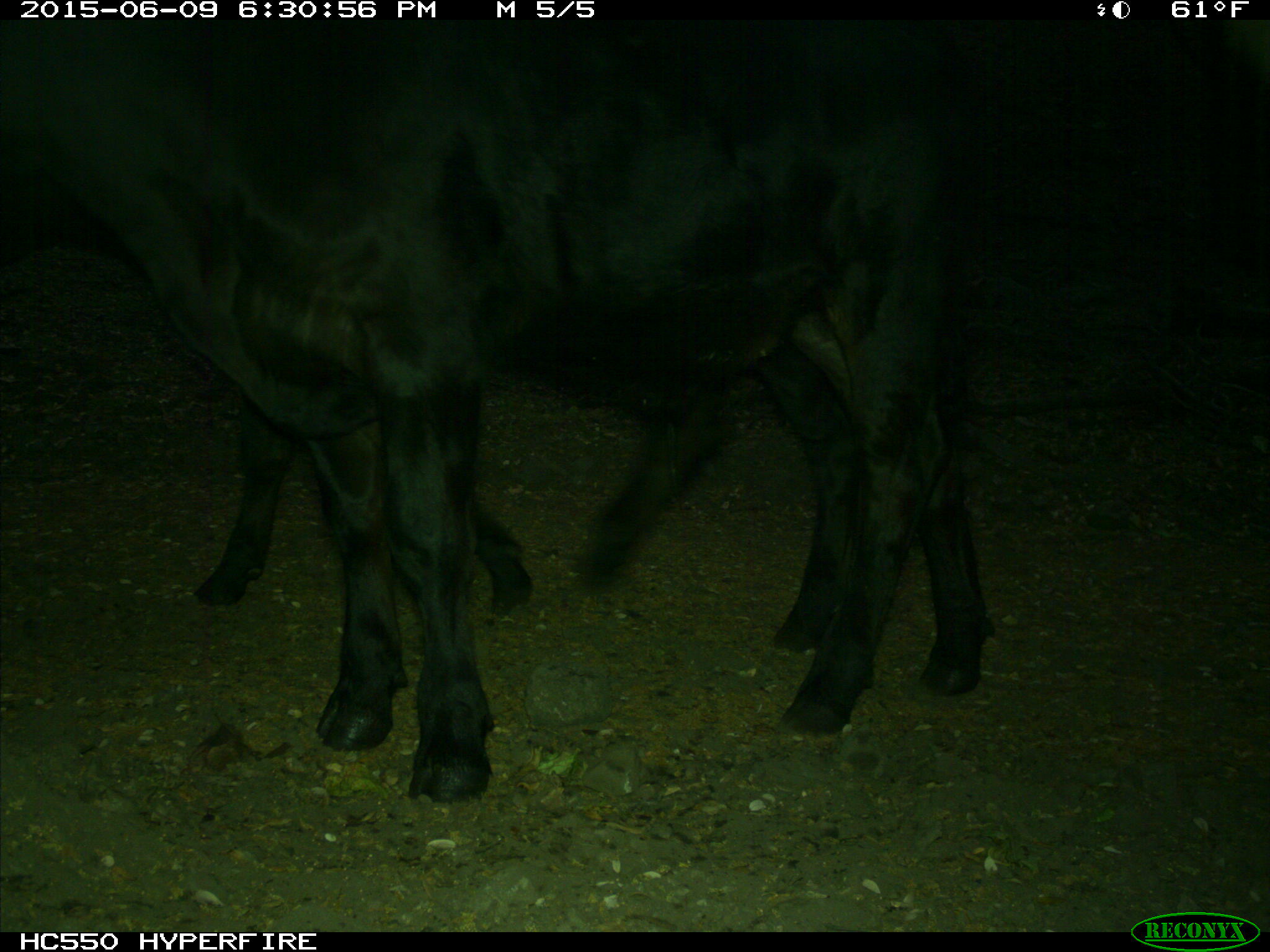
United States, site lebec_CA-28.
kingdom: Animalia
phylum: Chordata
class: Mammalia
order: Artiodactyla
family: Bovidae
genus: Bos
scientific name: Bos taurus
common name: domestic cow